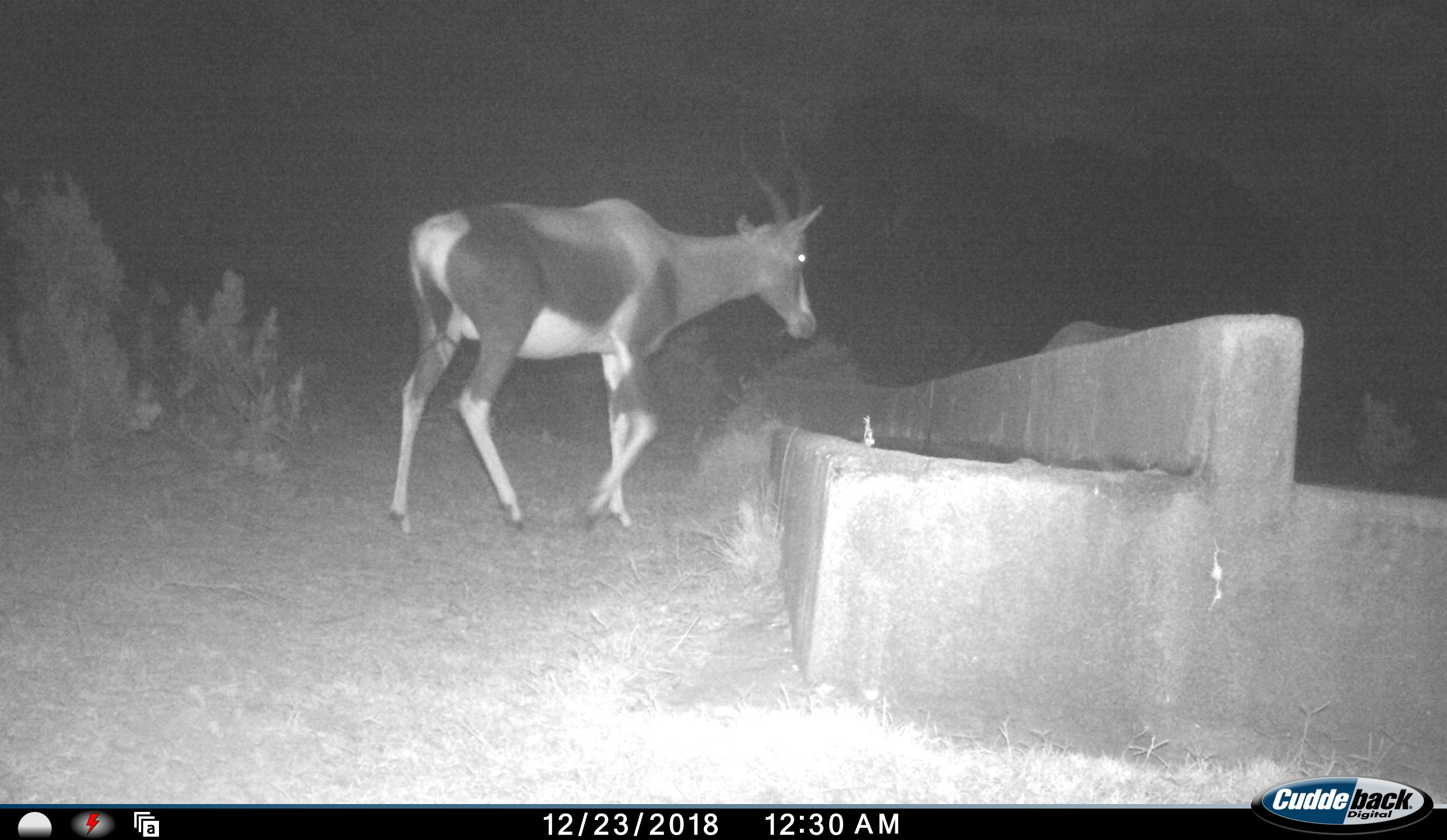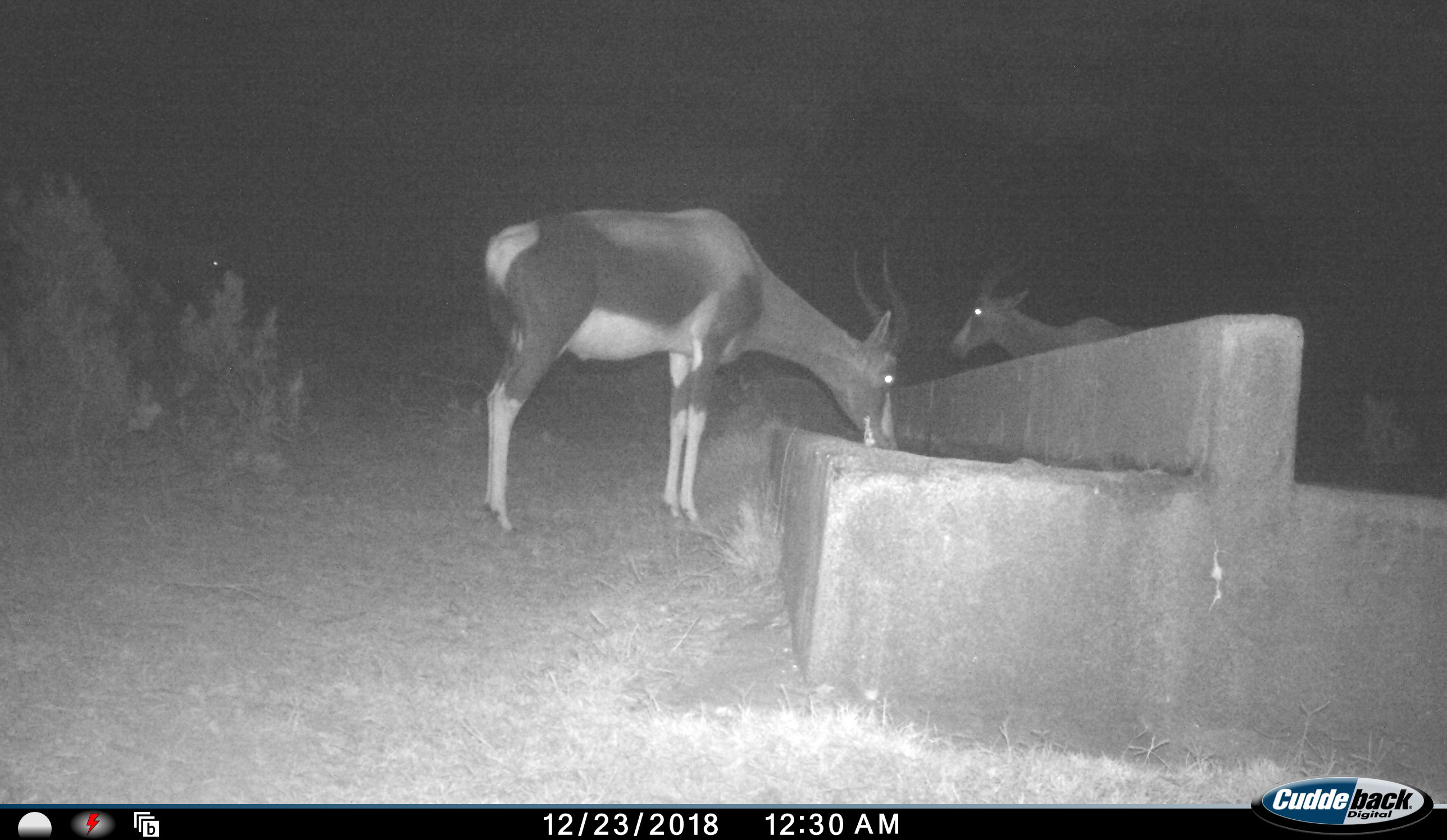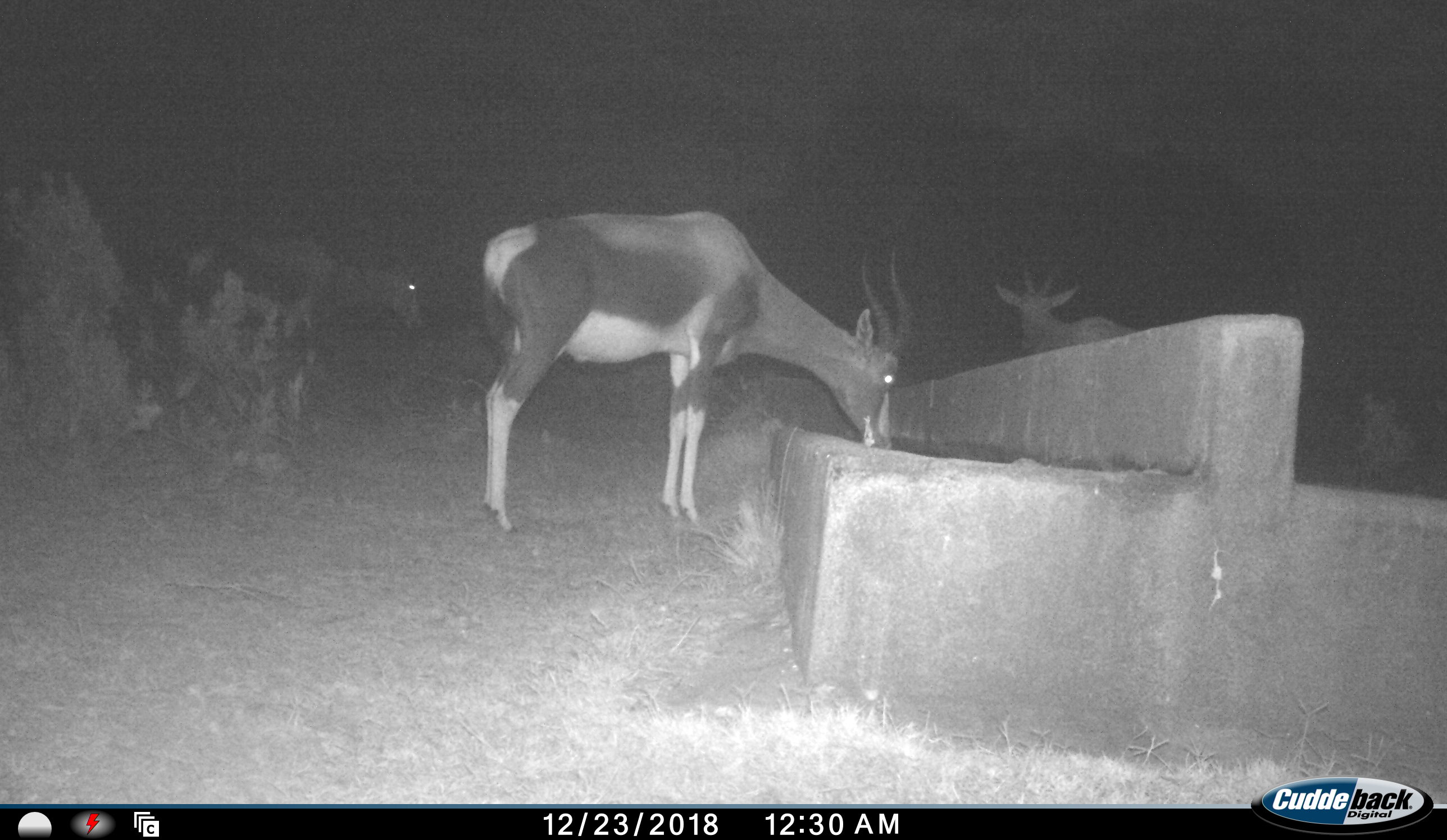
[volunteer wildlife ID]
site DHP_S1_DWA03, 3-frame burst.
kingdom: Animalia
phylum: Chordata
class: Mammalia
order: Artiodactyla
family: Bovidae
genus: Damaliscus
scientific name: Damaliscus pygargus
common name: bontebok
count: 3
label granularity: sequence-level